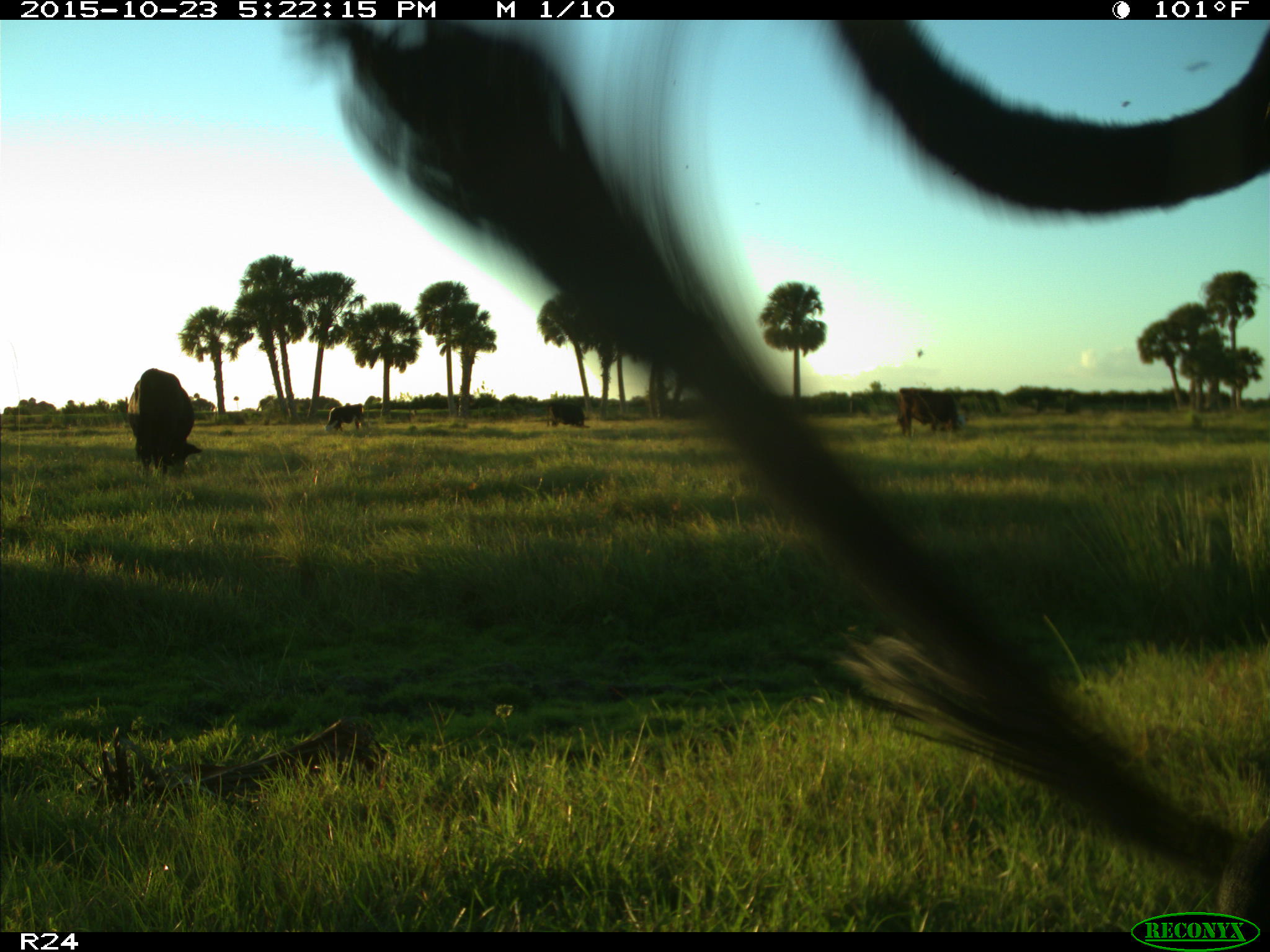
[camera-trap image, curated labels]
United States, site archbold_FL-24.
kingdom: Animalia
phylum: Chordata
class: Mammalia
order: Artiodactyla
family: Bovidae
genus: Bos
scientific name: Bos taurus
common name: domestic cow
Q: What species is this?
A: Bos taurus (domestic cow).